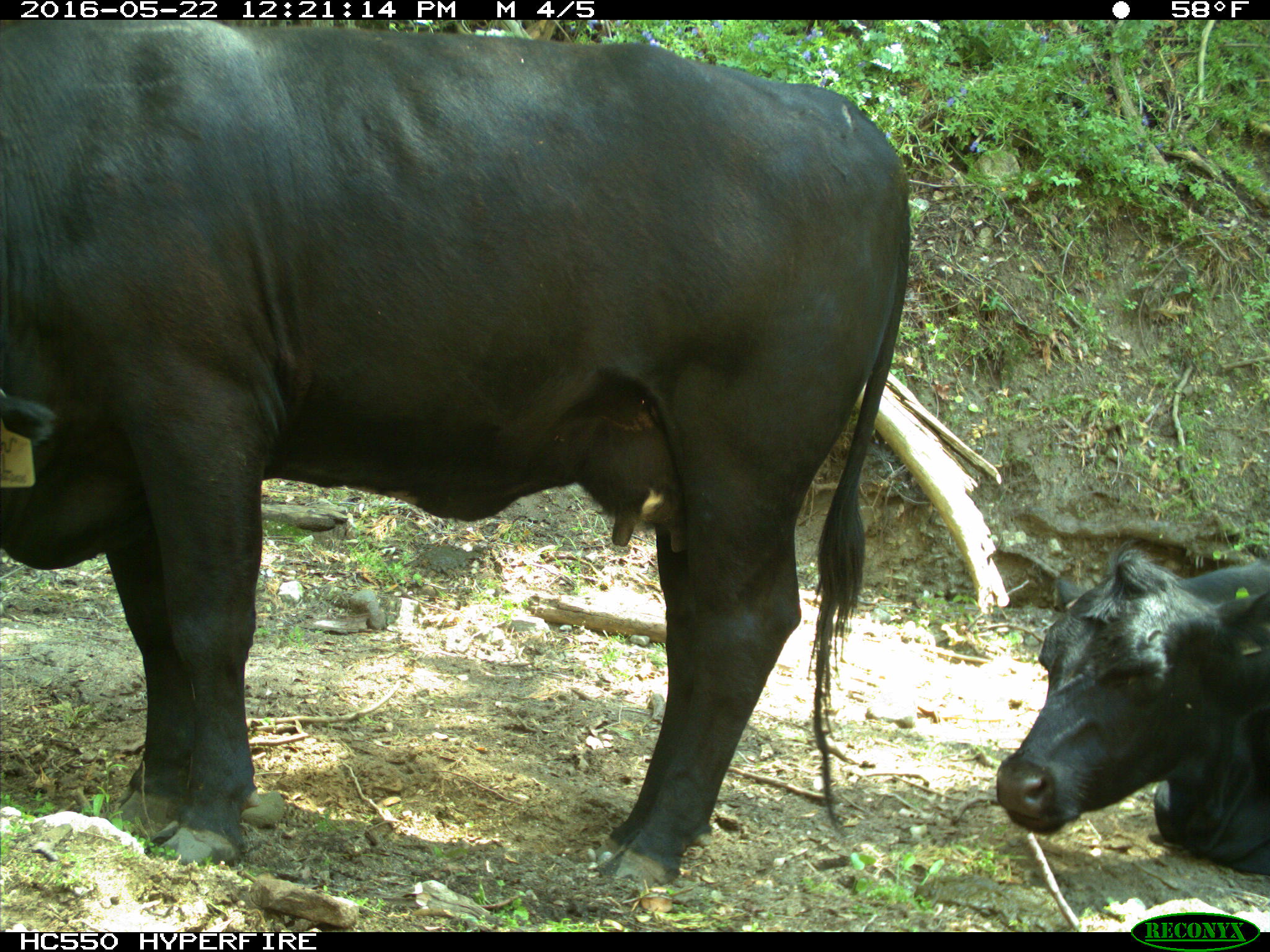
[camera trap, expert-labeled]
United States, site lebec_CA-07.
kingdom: Animalia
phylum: Chordata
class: Mammalia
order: Artiodactyla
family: Bovidae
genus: Bos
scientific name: Bos taurus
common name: domestic cow